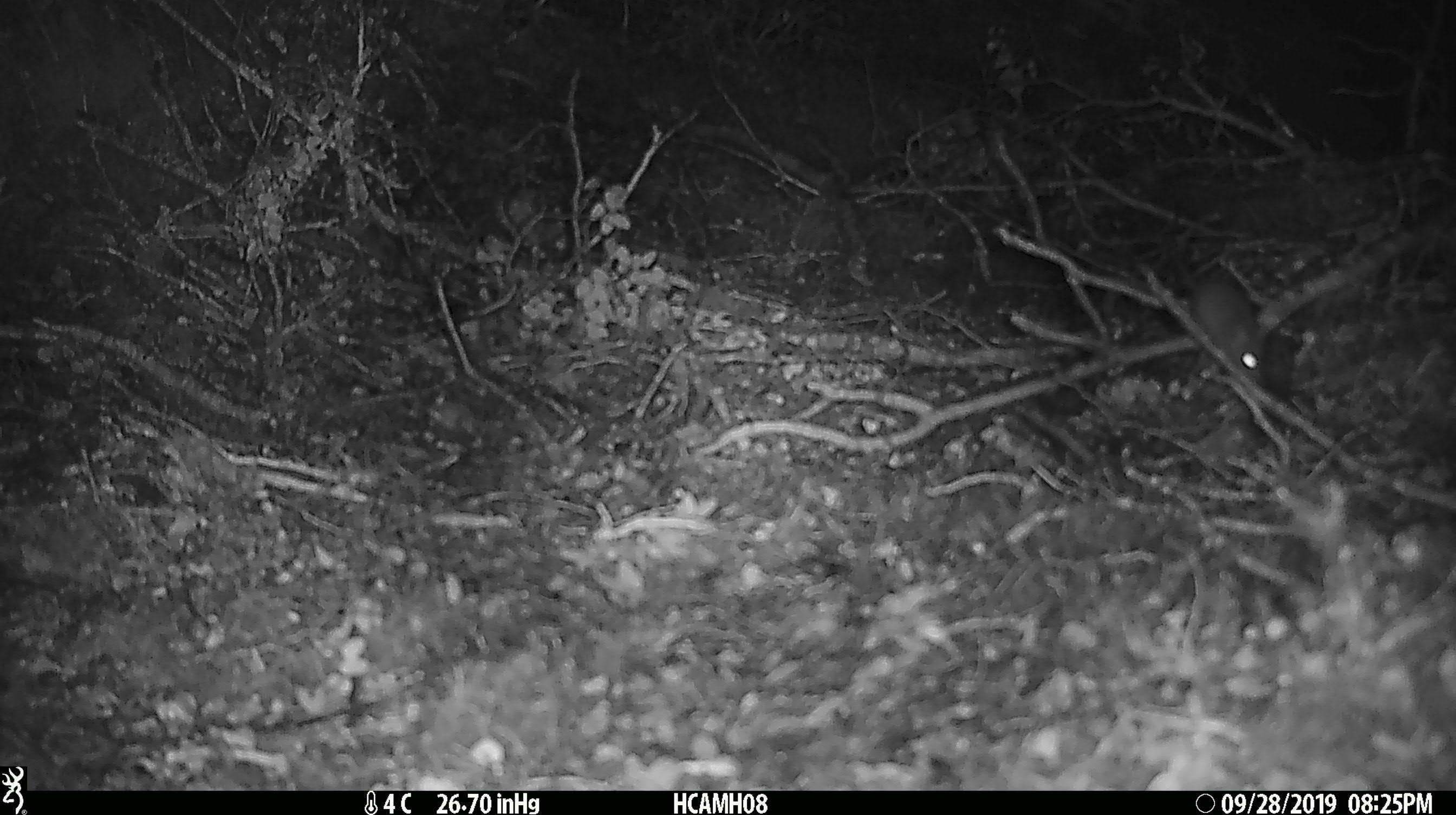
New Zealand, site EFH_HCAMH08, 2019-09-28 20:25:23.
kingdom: Animalia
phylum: Chordata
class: Mammalia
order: Rodentia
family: Muridae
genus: Mus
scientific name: Mus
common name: mouse